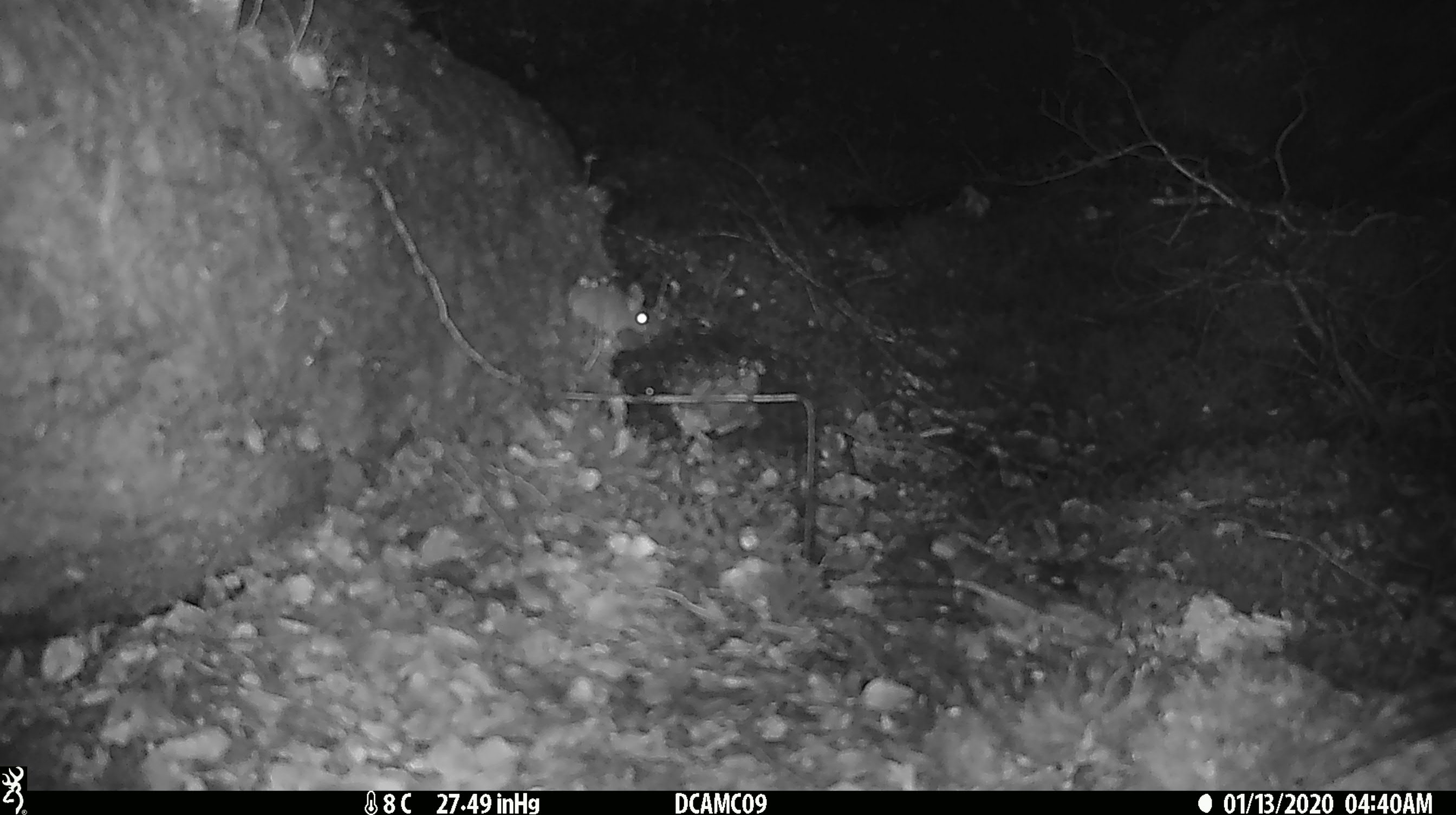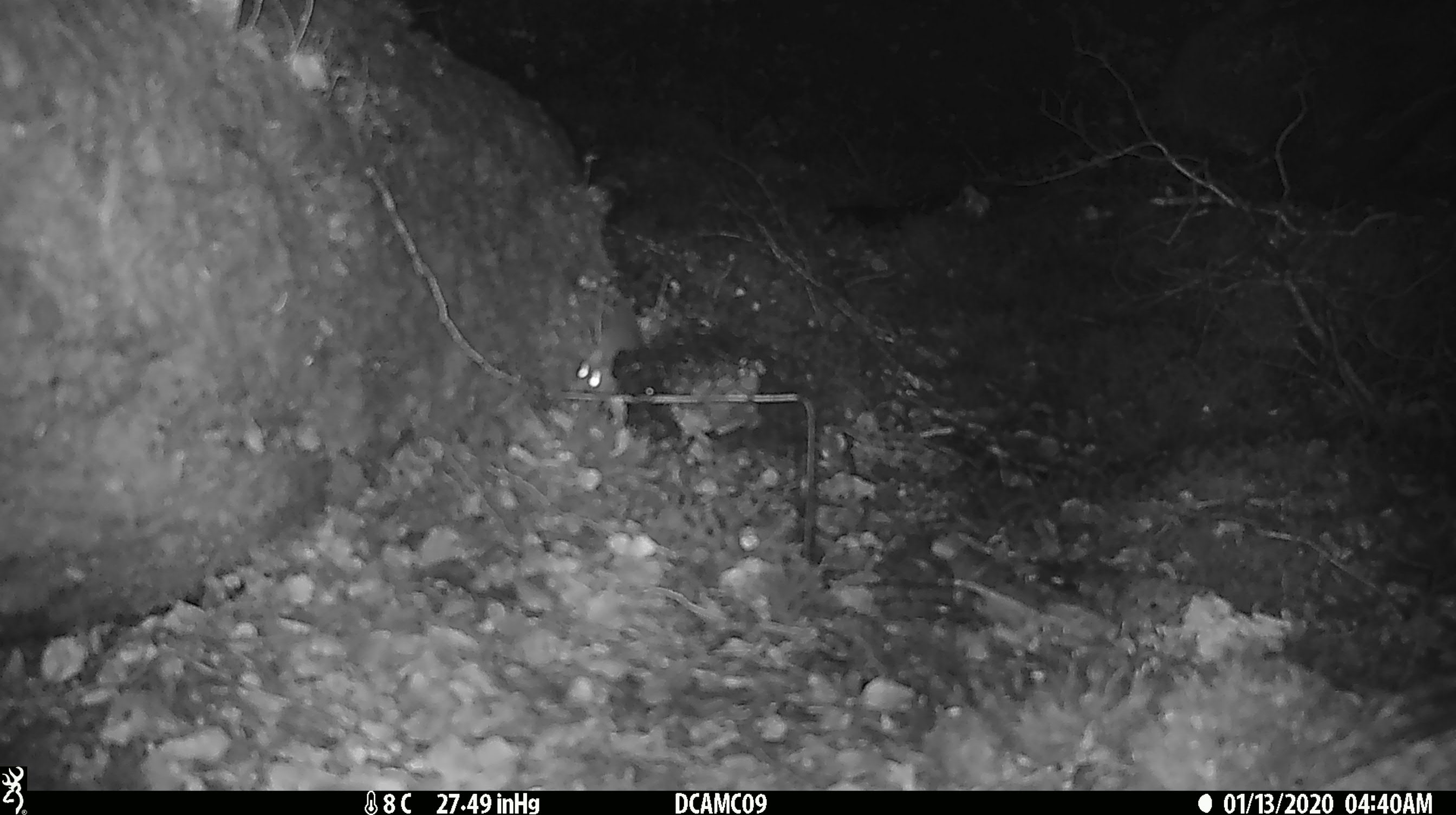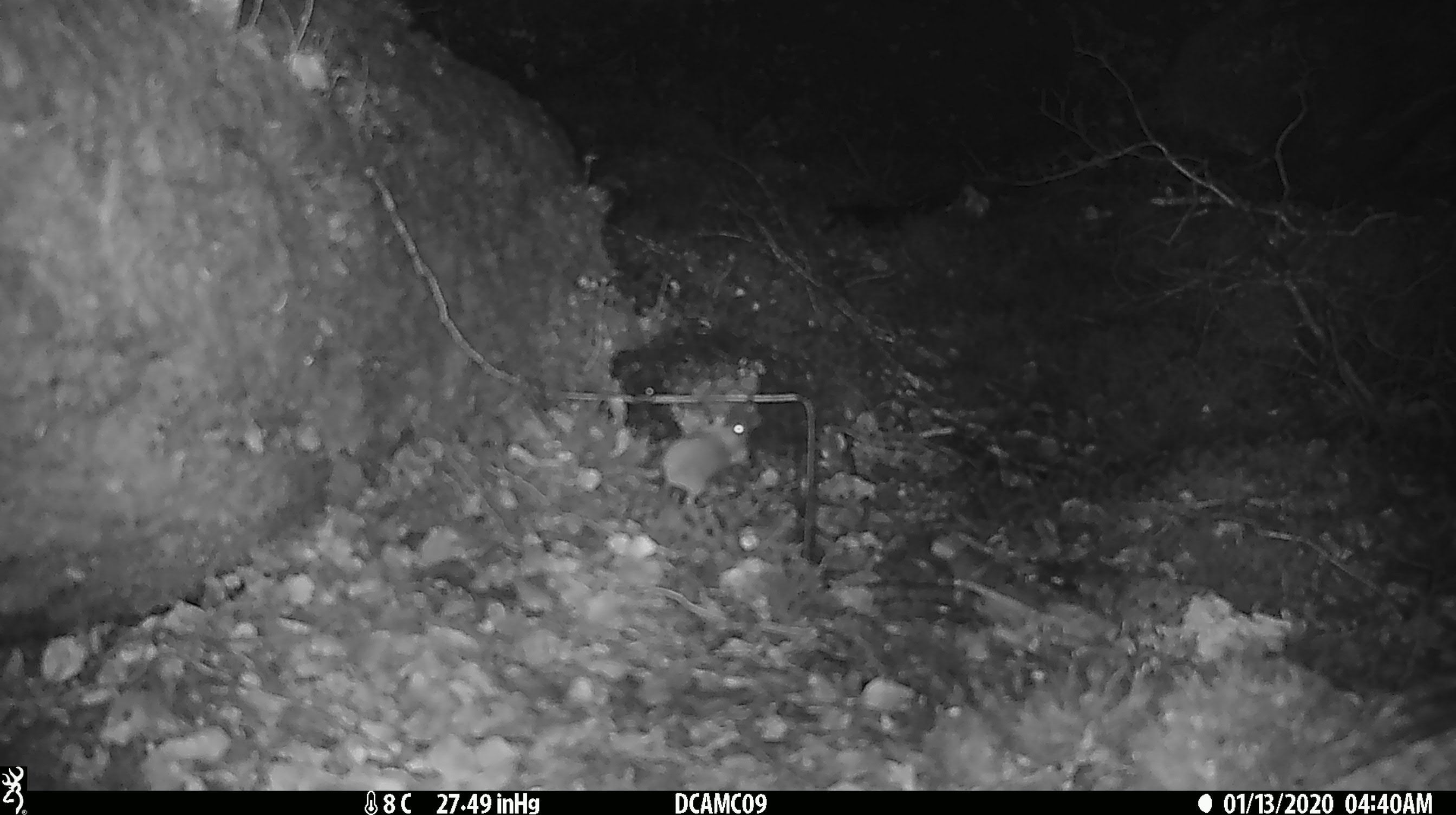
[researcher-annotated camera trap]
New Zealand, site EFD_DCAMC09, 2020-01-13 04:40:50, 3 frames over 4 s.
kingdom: Animalia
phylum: Chordata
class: Mammalia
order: Rodentia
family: Muridae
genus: Mus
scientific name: Mus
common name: mouse